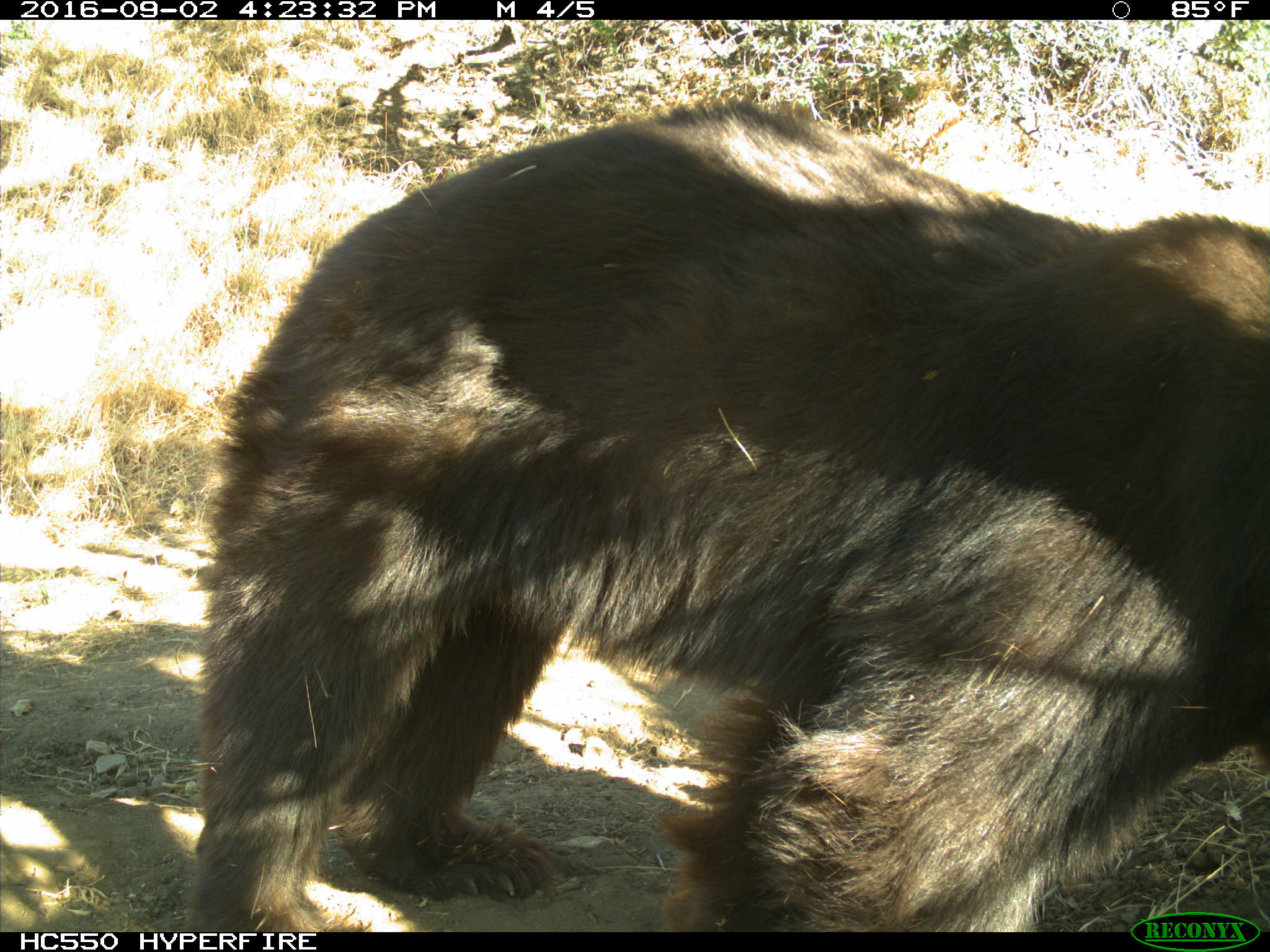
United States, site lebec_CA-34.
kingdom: Animalia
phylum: Chordata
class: Mammalia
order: Carnivora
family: Ursidae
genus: Ursus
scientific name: Ursus americanus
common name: american black bear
Ursus americanus (american black bear).